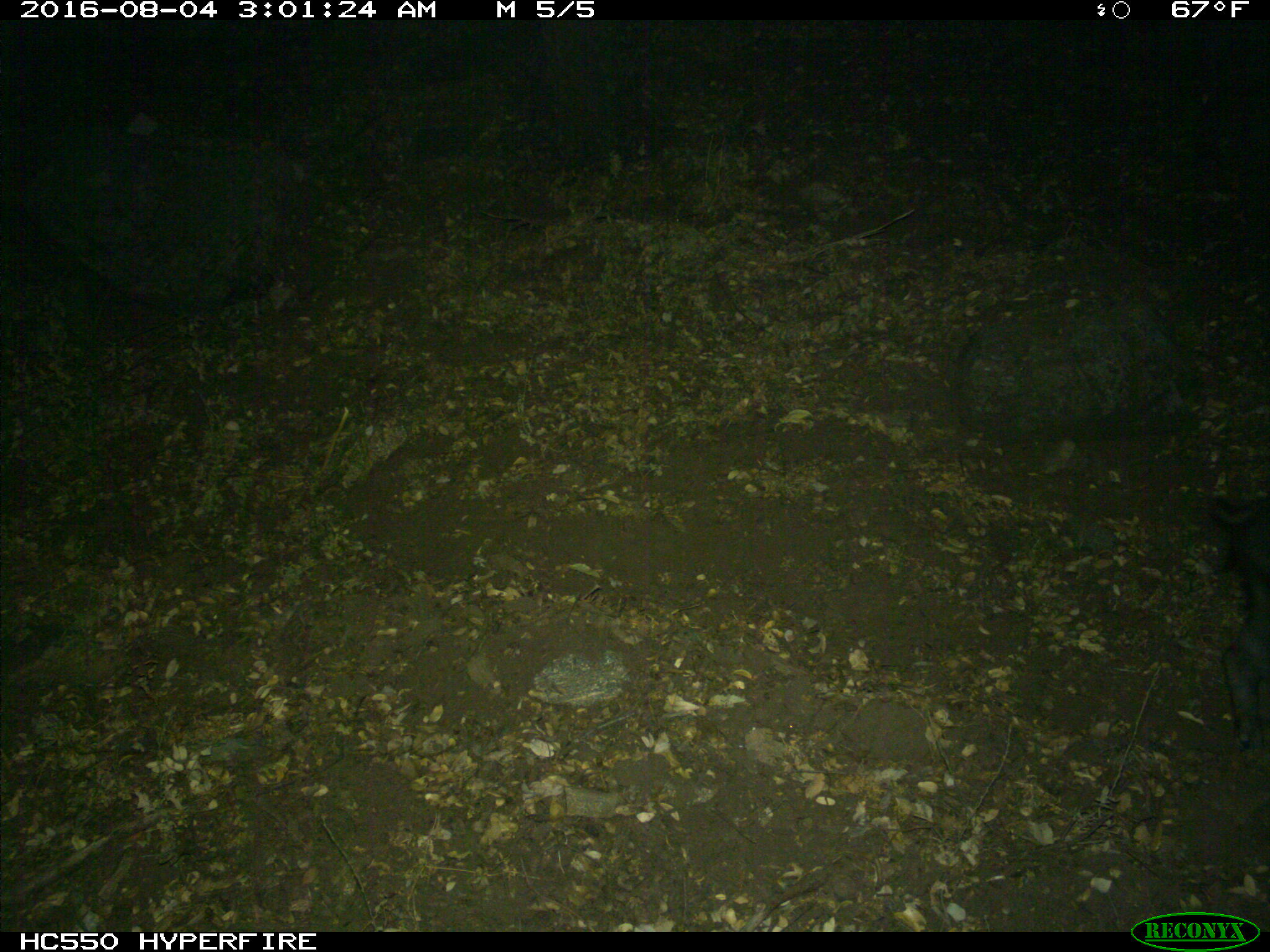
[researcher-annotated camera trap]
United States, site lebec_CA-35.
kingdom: Animalia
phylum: Chordata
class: Mammalia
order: Artiodactyla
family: Suidae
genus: Sus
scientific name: Sus scrofa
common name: wild boar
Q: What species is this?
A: Sus scrofa (wild boar).